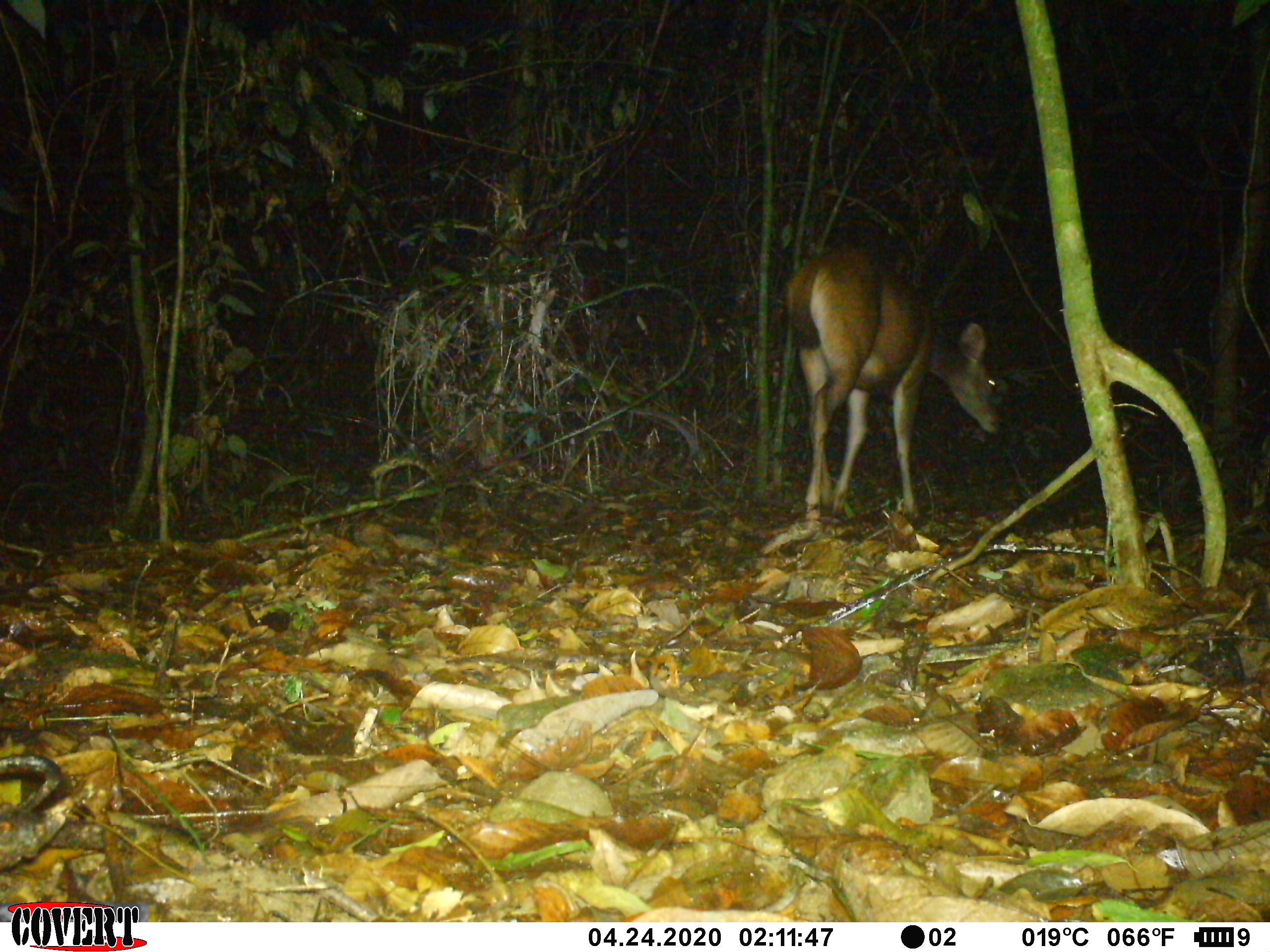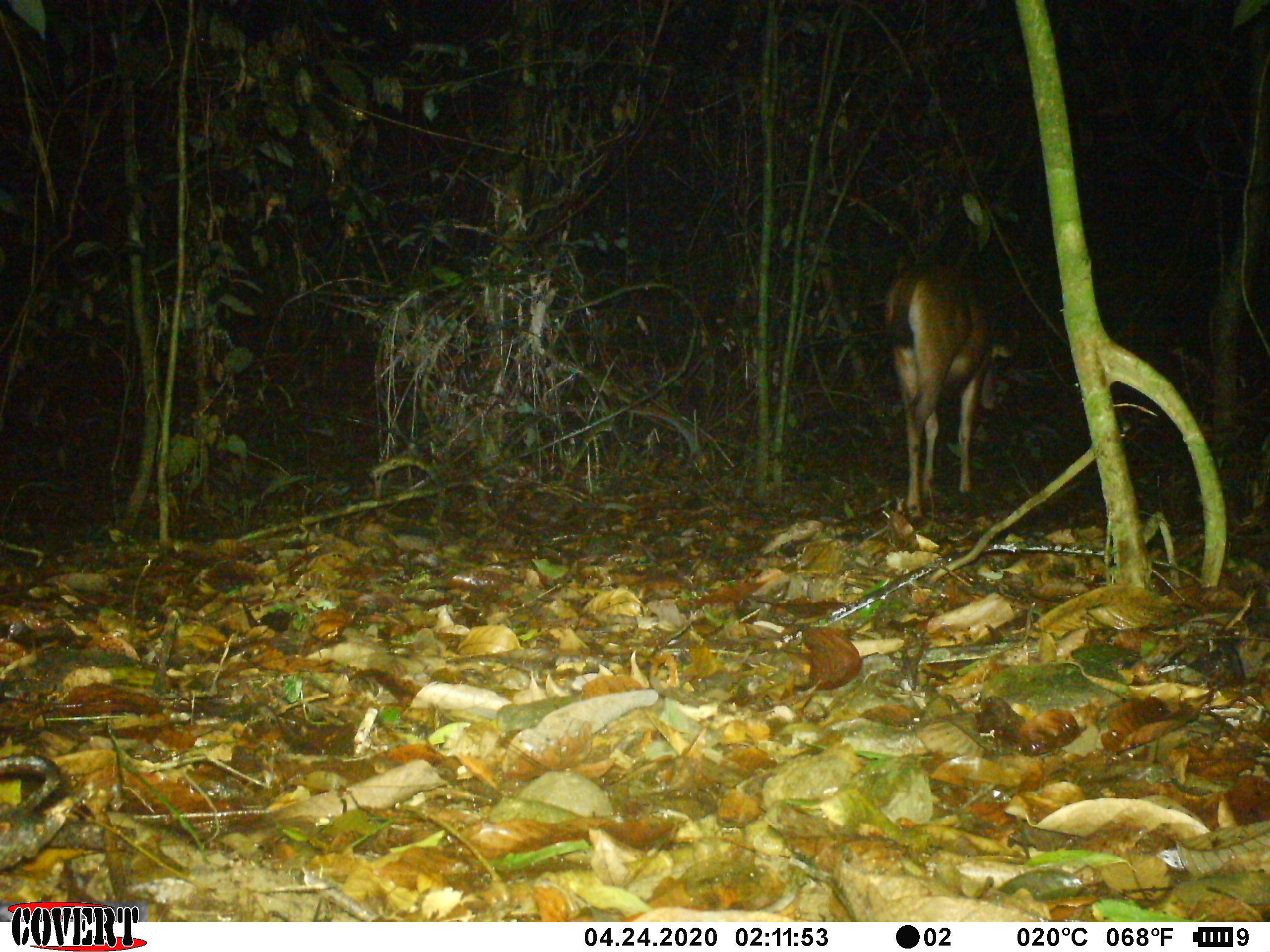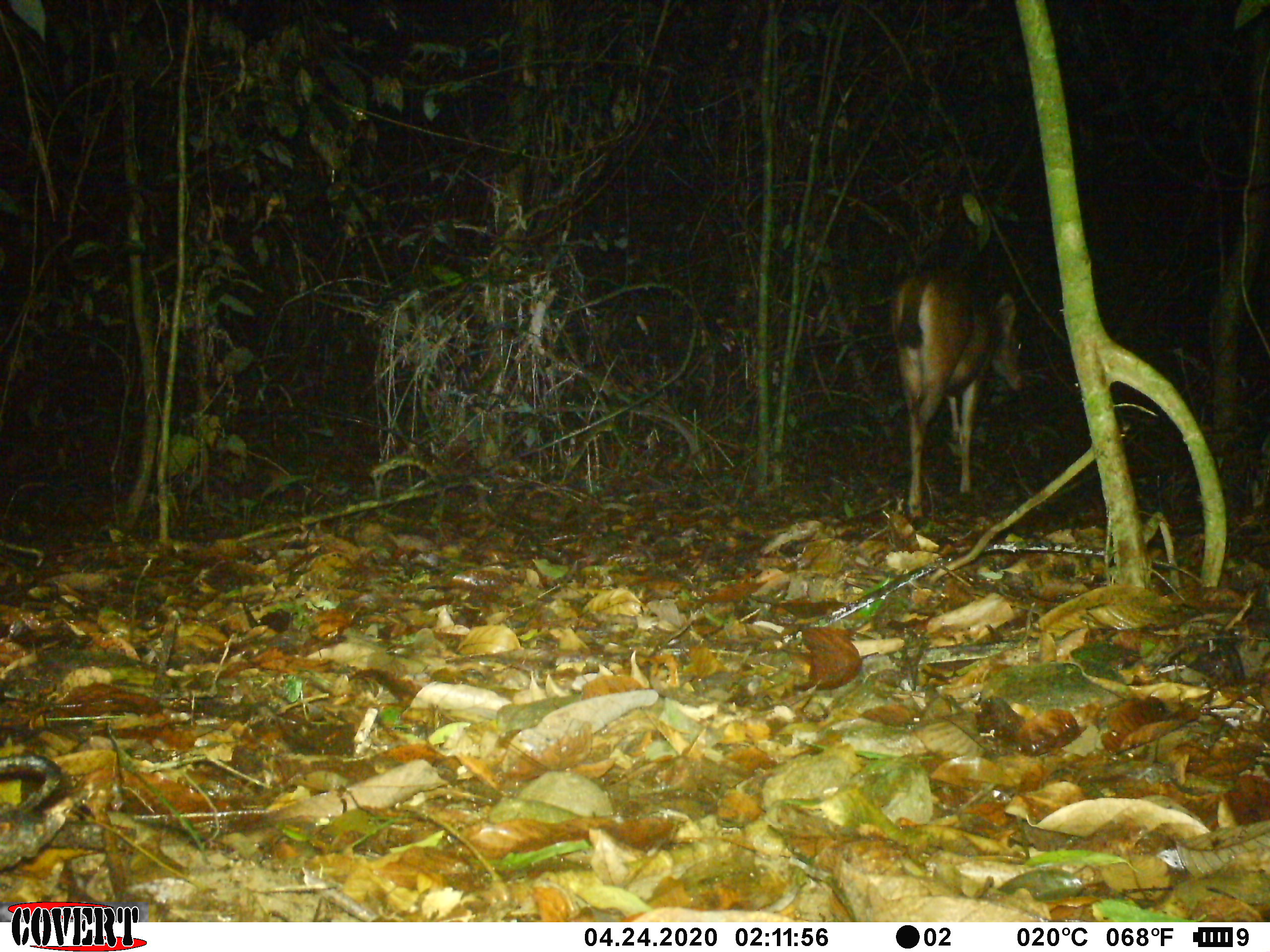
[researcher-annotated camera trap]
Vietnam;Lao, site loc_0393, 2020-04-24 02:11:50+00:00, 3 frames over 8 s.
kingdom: Animalia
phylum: Chordata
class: Mammalia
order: Artiodactyla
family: Cervidae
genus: Rusa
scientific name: Rusa unicolor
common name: sambar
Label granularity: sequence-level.